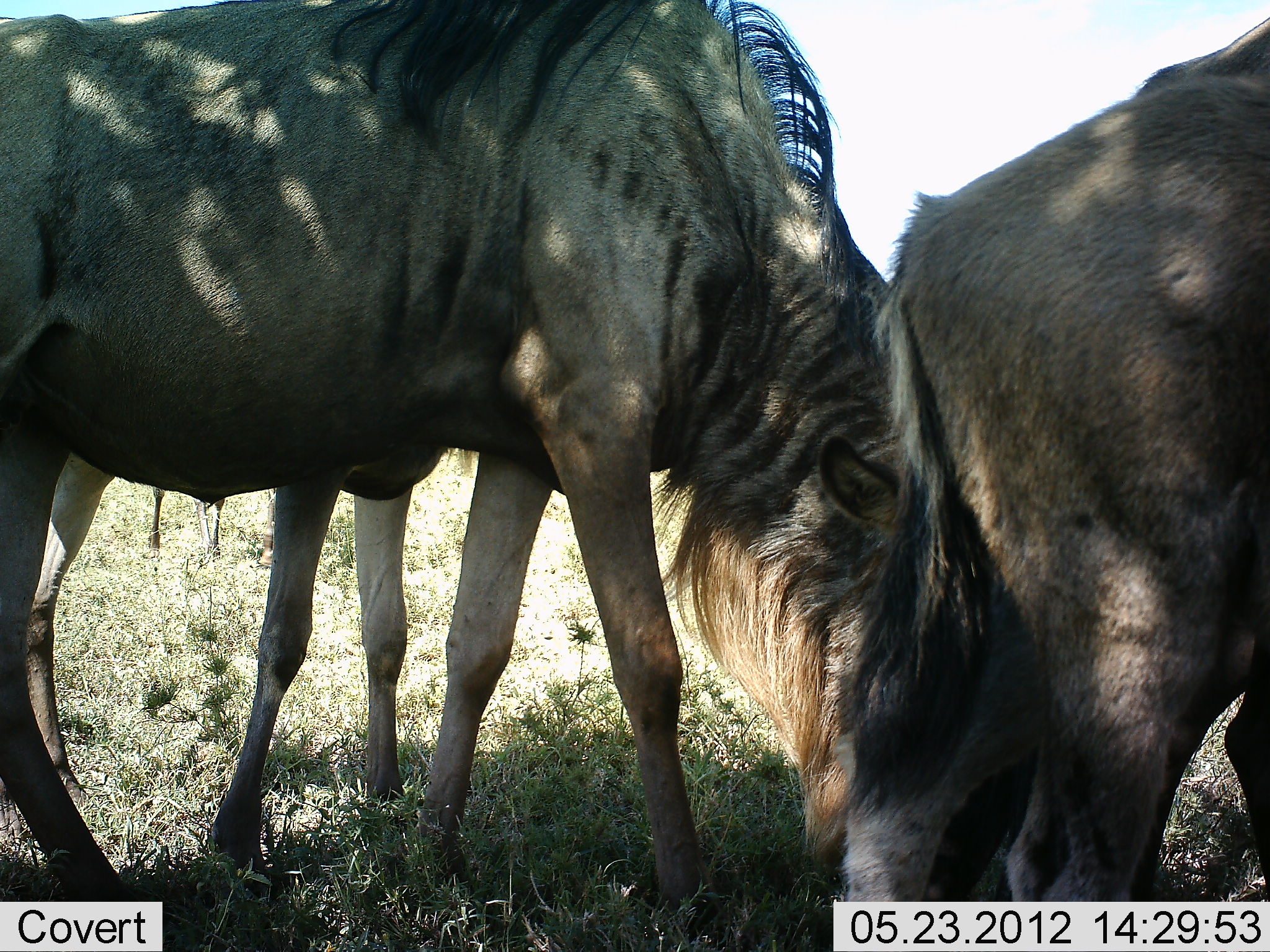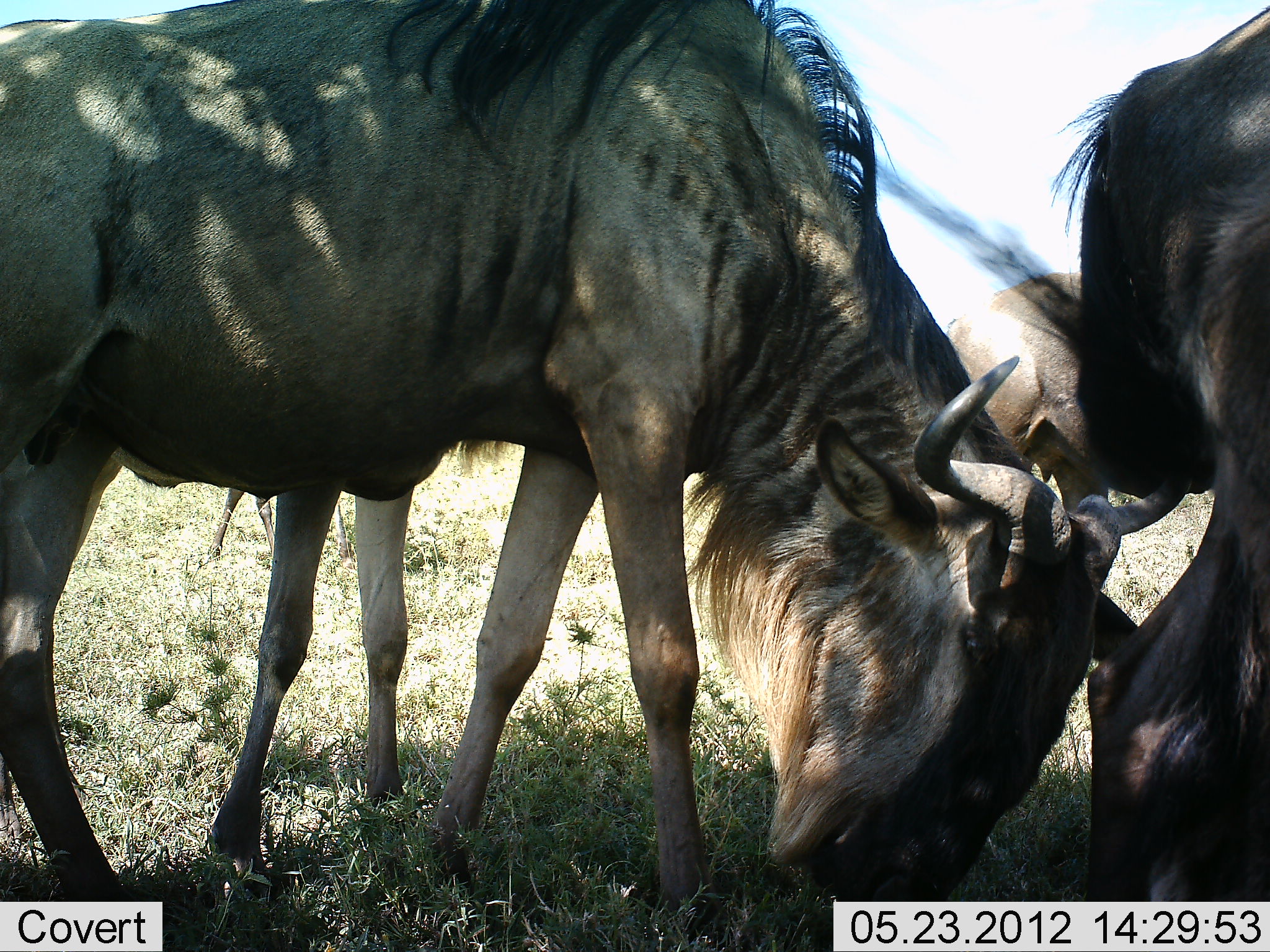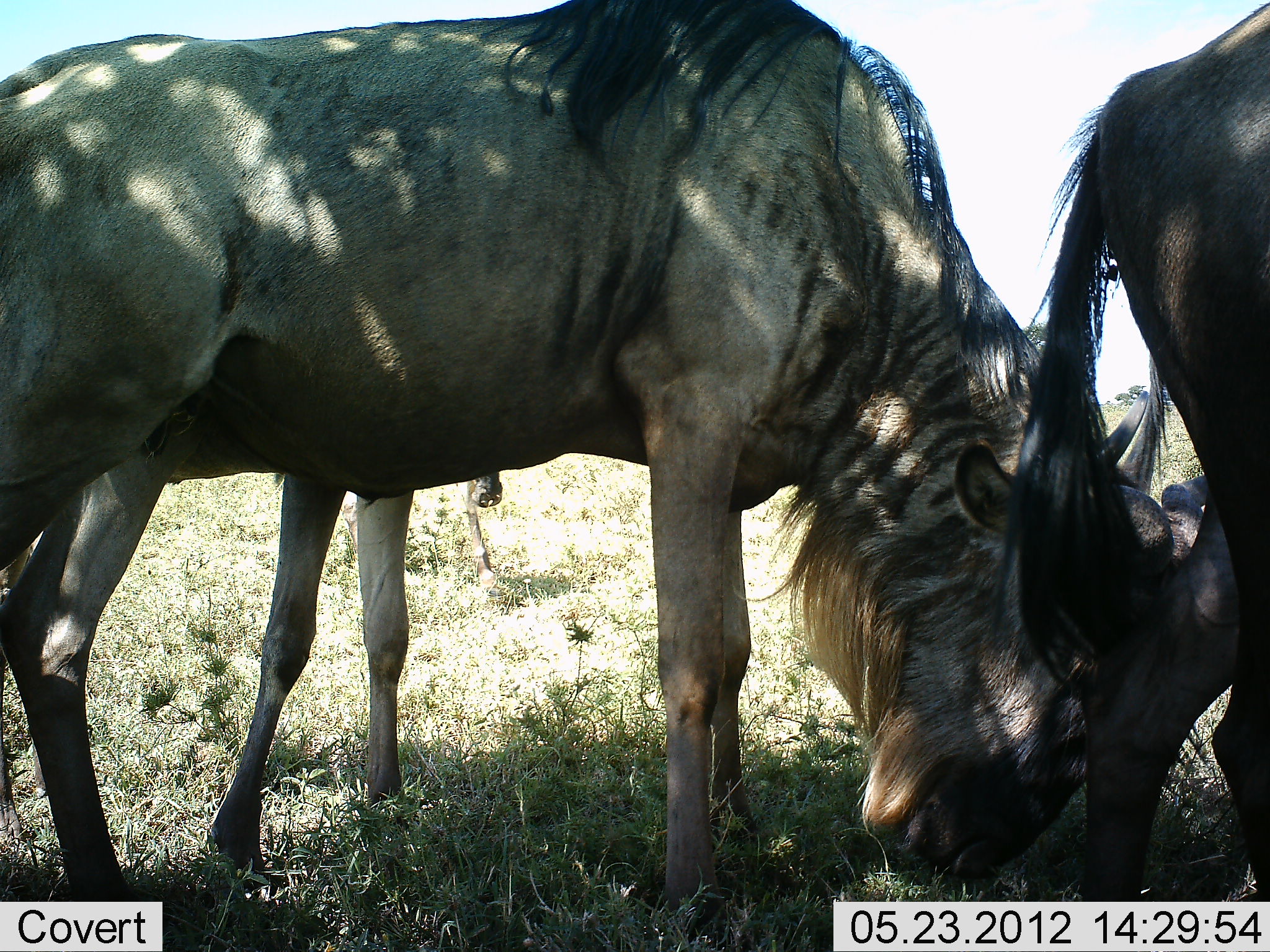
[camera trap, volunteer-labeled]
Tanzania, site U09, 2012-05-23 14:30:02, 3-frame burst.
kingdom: Animalia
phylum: Chordata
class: Mammalia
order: Artiodactyla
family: Bovidae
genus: Connochaetes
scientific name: Connochaetes taurinus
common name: blue wildebeest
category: wildebeest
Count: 3.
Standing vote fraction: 30%.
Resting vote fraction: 0%.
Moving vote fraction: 30%.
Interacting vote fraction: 0%.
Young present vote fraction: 0%.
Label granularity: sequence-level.